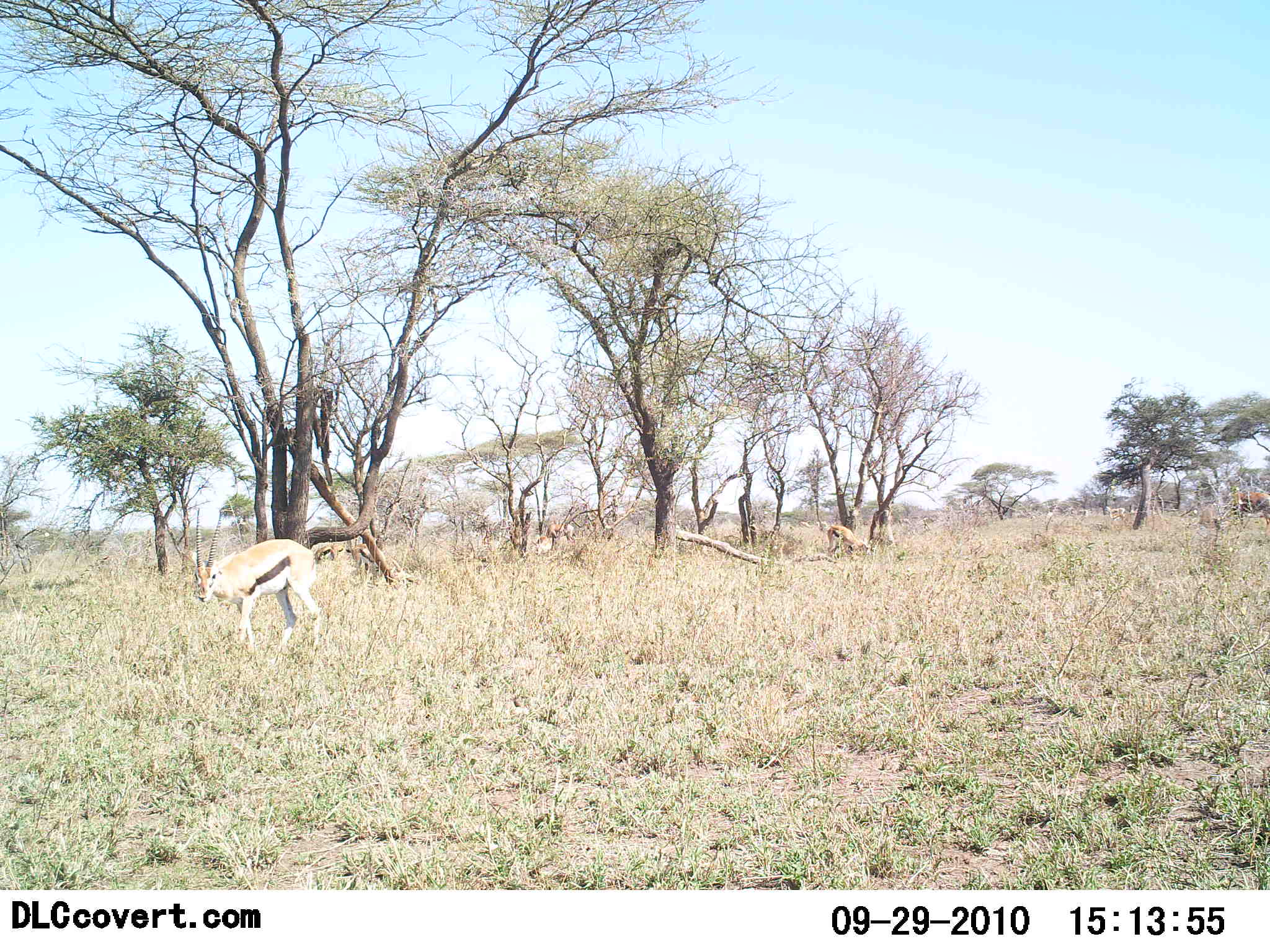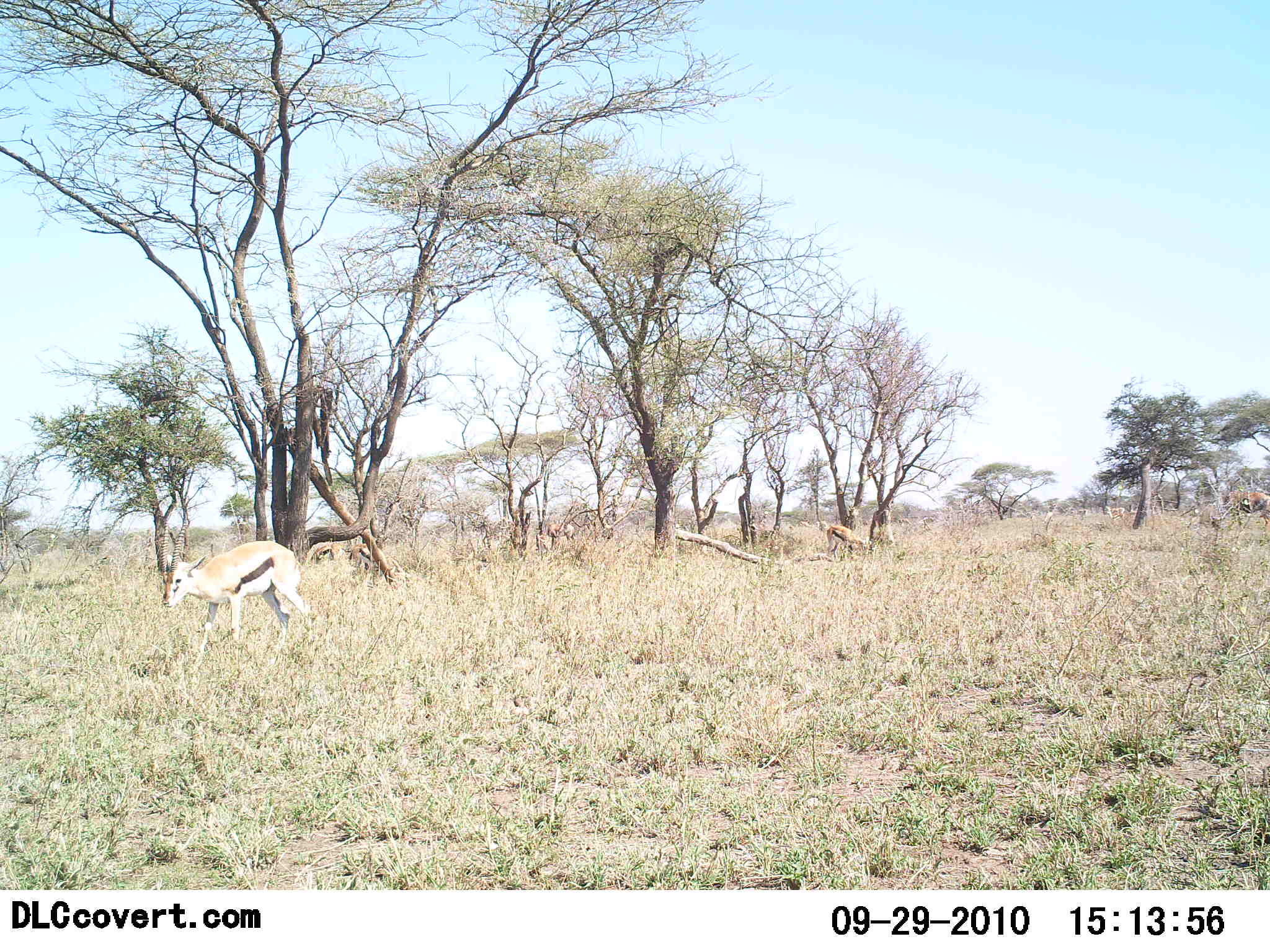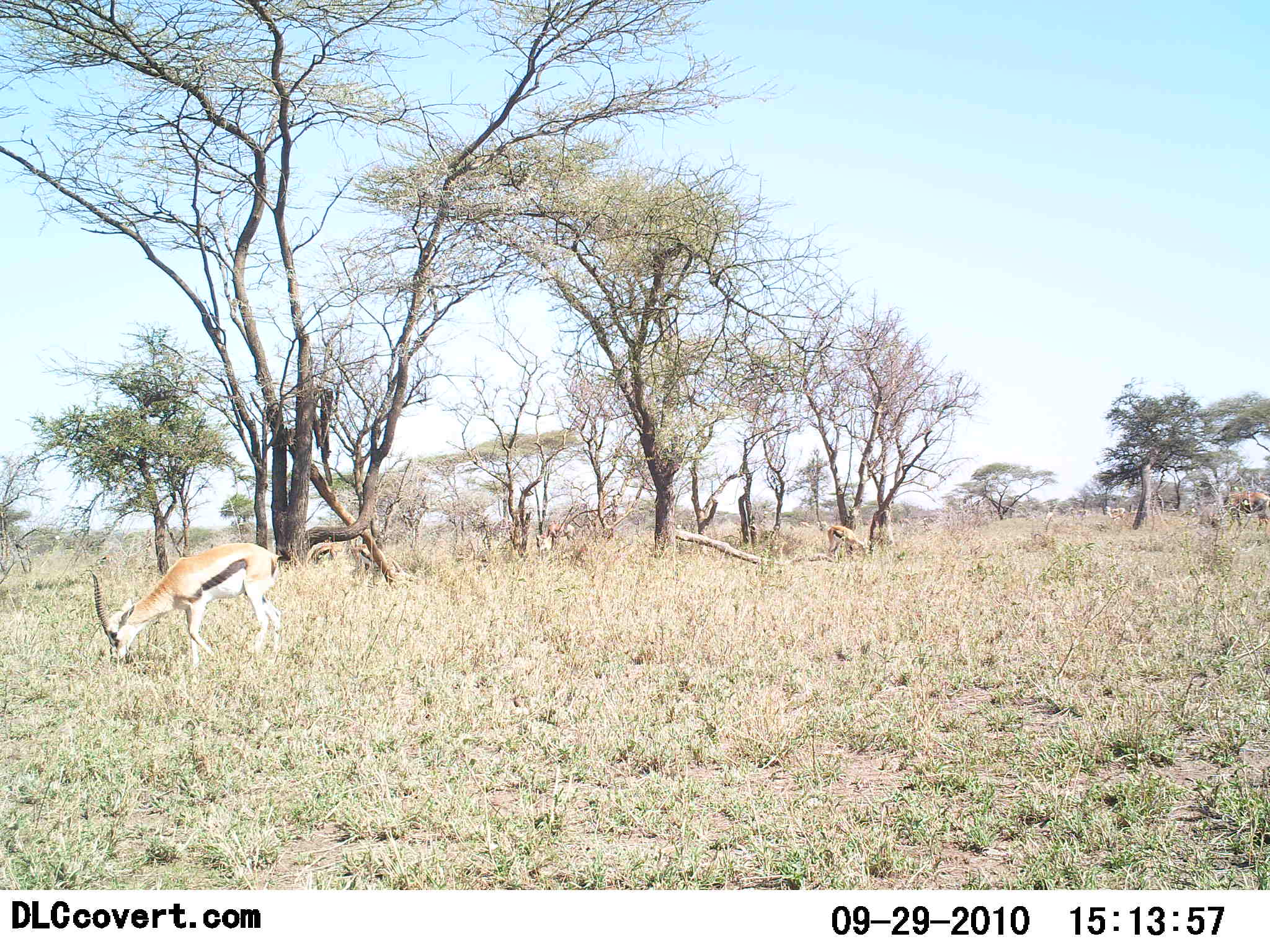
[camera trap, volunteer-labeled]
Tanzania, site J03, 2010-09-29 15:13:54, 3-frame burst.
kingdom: Animalia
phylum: Chordata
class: Mammalia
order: Artiodactyla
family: Bovidae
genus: Eudorcas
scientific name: Eudorcas thomsonii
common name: thomson's gazelle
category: gazellethomsons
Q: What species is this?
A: Gazellethomsons (thomson's gazelle) (Eudorcas thomsonii).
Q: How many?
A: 2.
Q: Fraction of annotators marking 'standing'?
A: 27%.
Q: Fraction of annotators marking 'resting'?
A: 0%.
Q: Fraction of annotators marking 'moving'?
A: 40%.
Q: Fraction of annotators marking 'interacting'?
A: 0%.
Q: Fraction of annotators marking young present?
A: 7%.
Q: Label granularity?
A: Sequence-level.